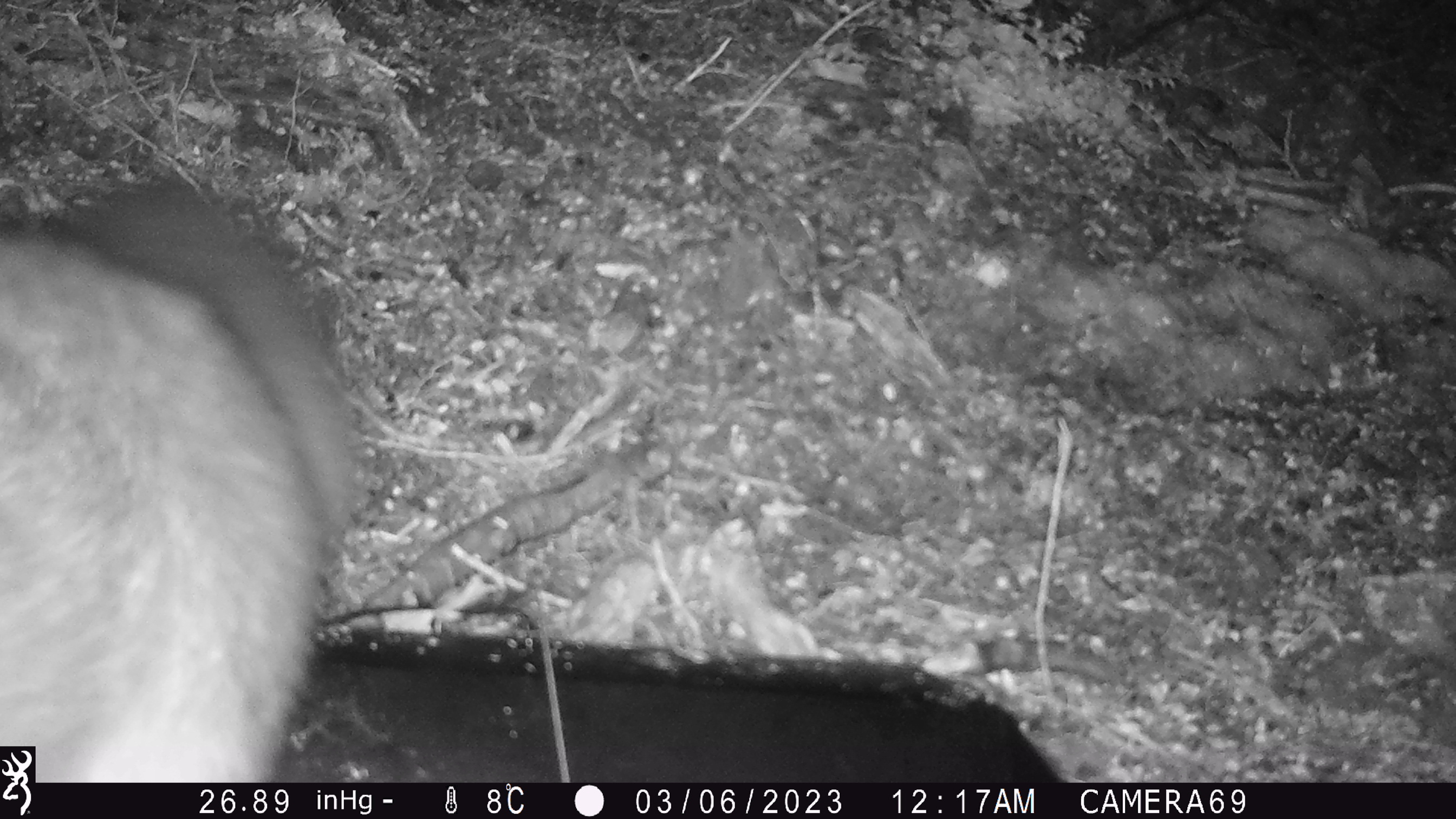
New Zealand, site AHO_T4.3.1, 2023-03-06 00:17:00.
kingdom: Animalia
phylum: Chordata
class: Mammalia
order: Carnivora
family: Mustelidae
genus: Mustela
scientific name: Mustela erminea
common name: stoat